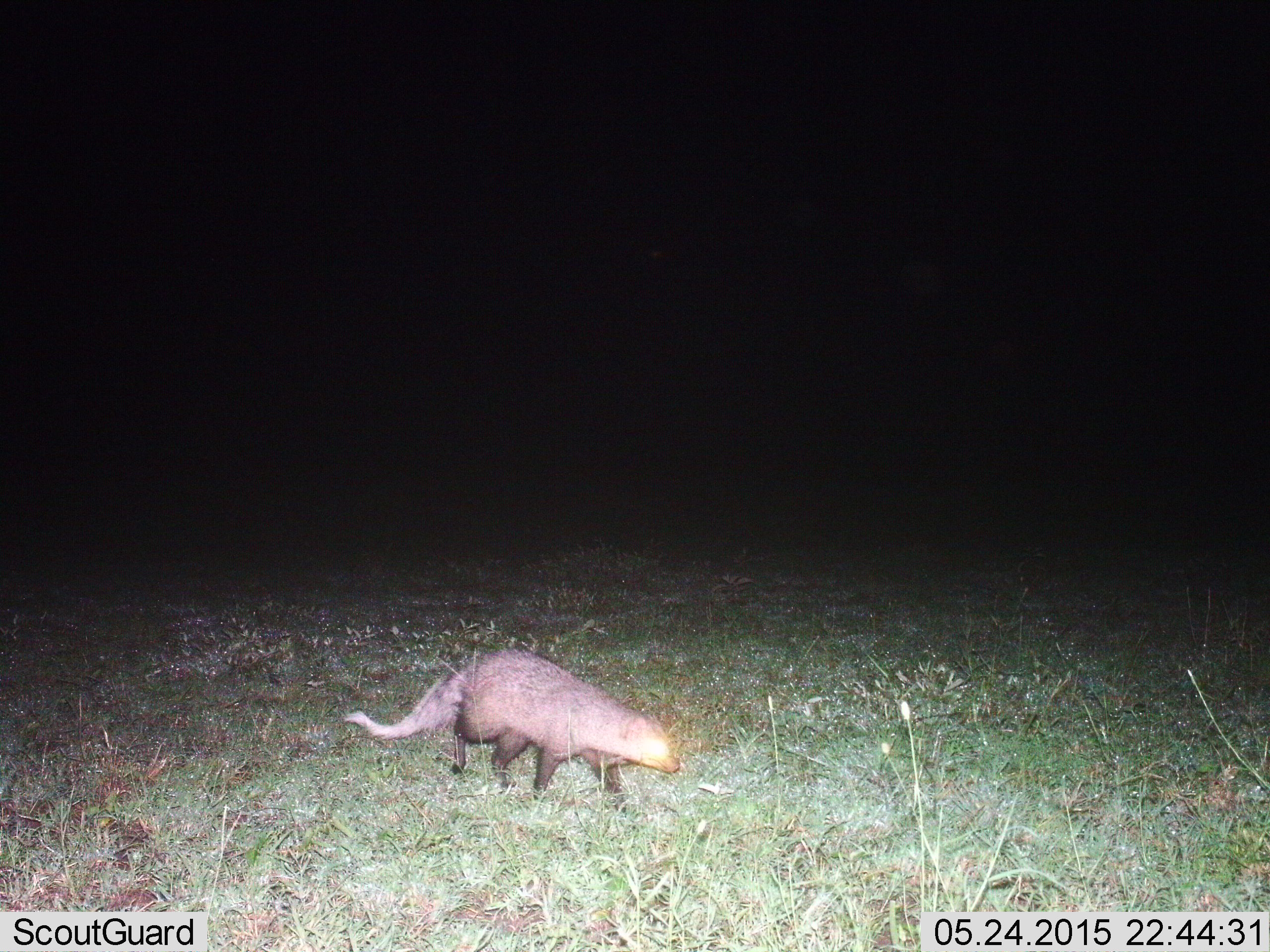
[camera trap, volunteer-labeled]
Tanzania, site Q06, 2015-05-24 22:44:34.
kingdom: Animalia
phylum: Chordata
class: Mammalia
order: Carnivora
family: Herpestidae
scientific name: Herpestidae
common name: mongoose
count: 1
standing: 30%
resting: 0%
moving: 70%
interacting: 0%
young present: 0%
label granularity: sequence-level